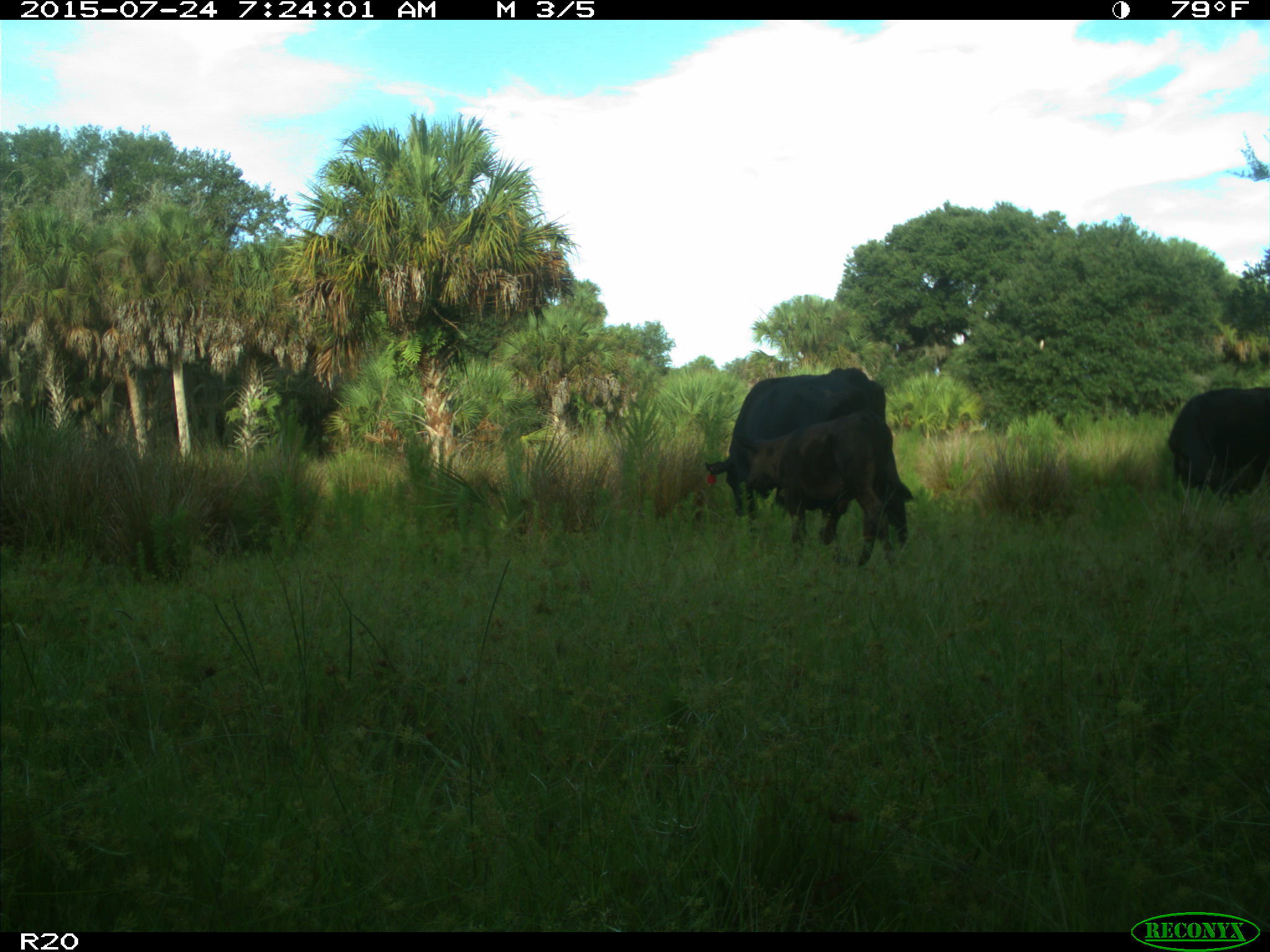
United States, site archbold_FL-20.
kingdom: Animalia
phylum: Chordata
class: Mammalia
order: Artiodactyla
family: Bovidae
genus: Bos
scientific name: Bos taurus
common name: domestic cow